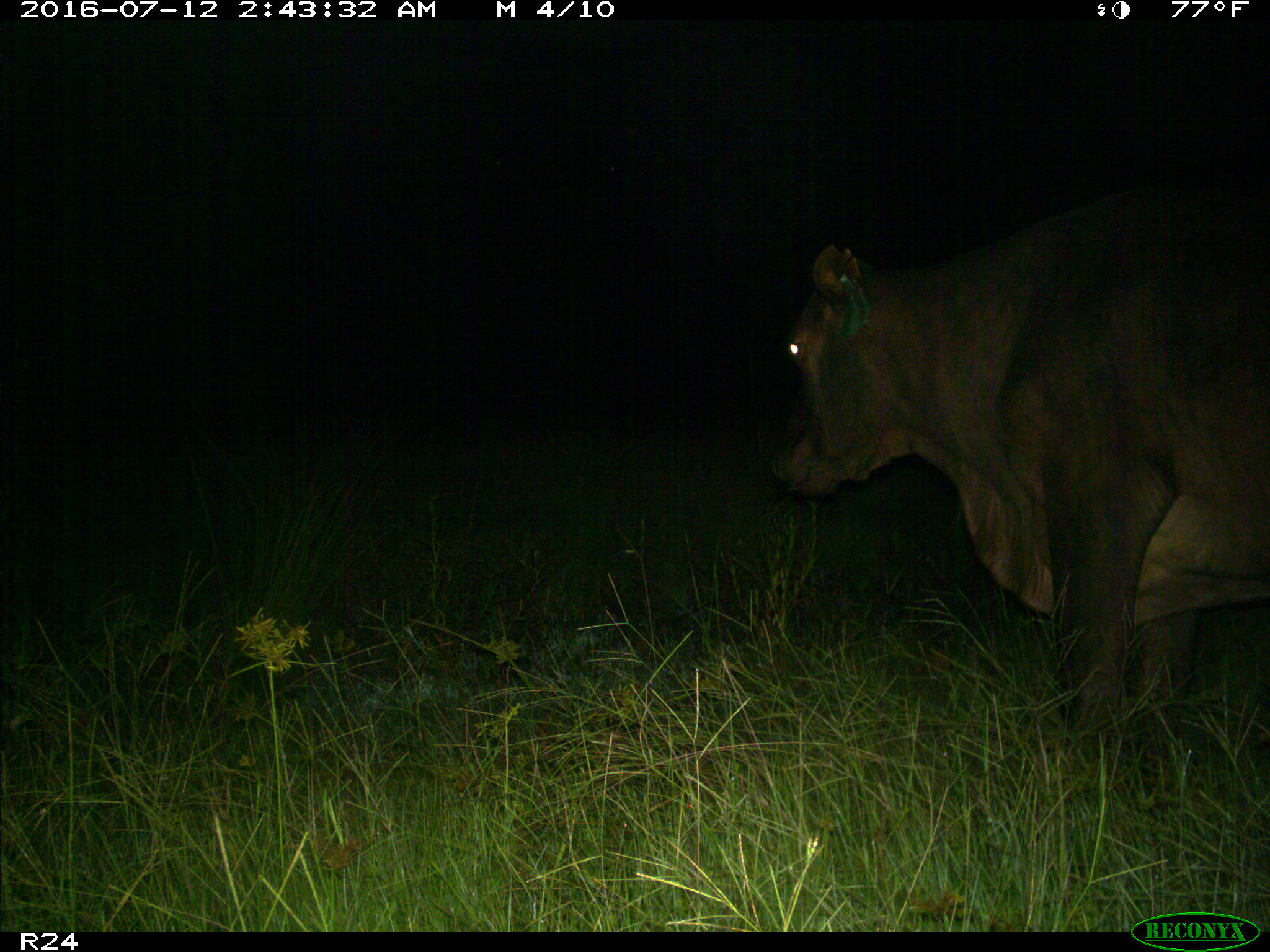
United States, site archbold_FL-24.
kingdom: Animalia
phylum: Chordata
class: Mammalia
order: Artiodactyla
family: Bovidae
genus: Bos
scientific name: Bos taurus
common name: domestic cow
Bos taurus (domestic cow).